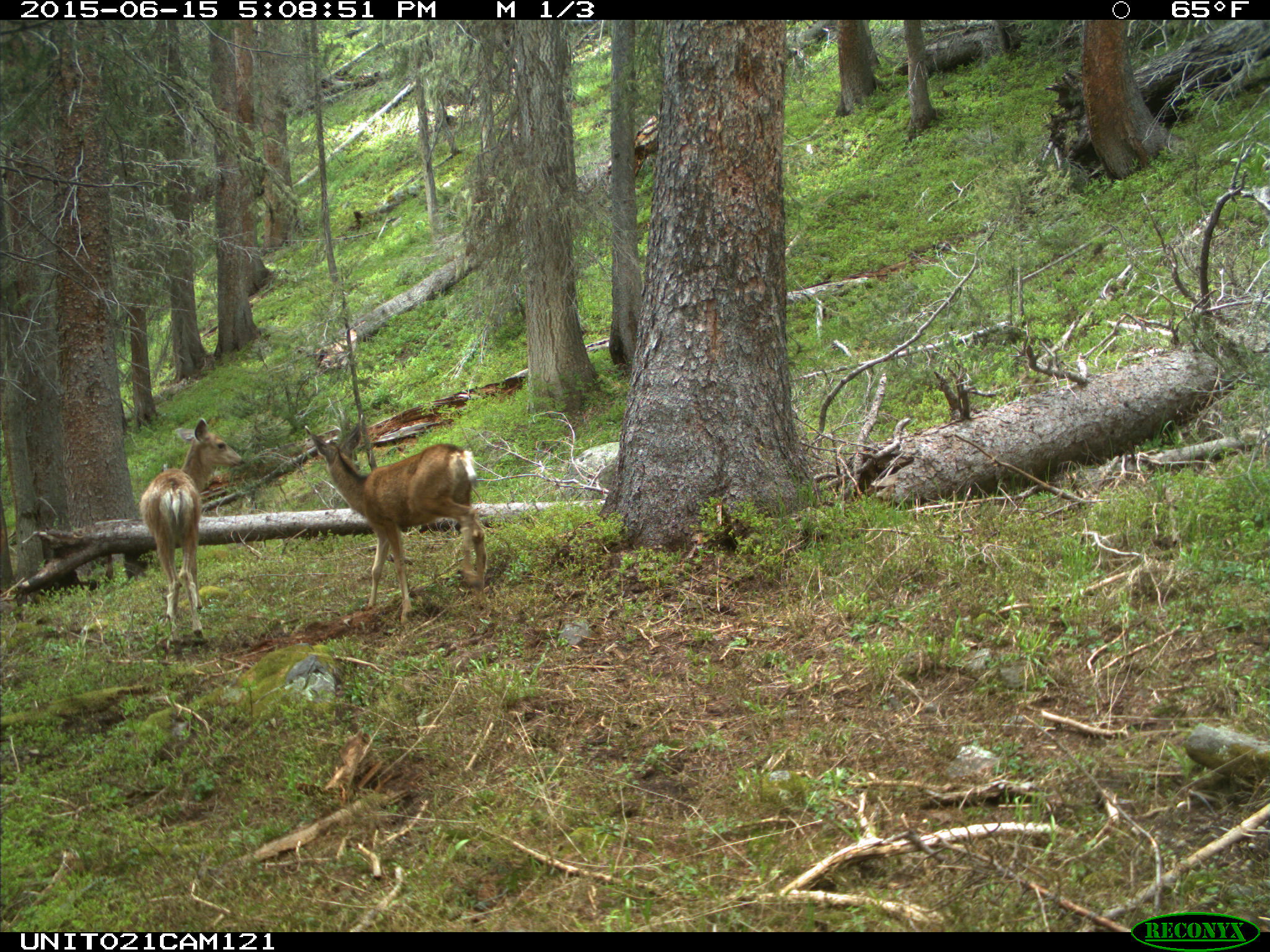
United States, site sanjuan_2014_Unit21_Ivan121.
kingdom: Animalia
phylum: Chordata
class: Mammalia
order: Artiodactyla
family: Cervidae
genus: Odocoileus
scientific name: Odocoileus hemionus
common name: mule deer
Odocoileus hemionus (mule deer).